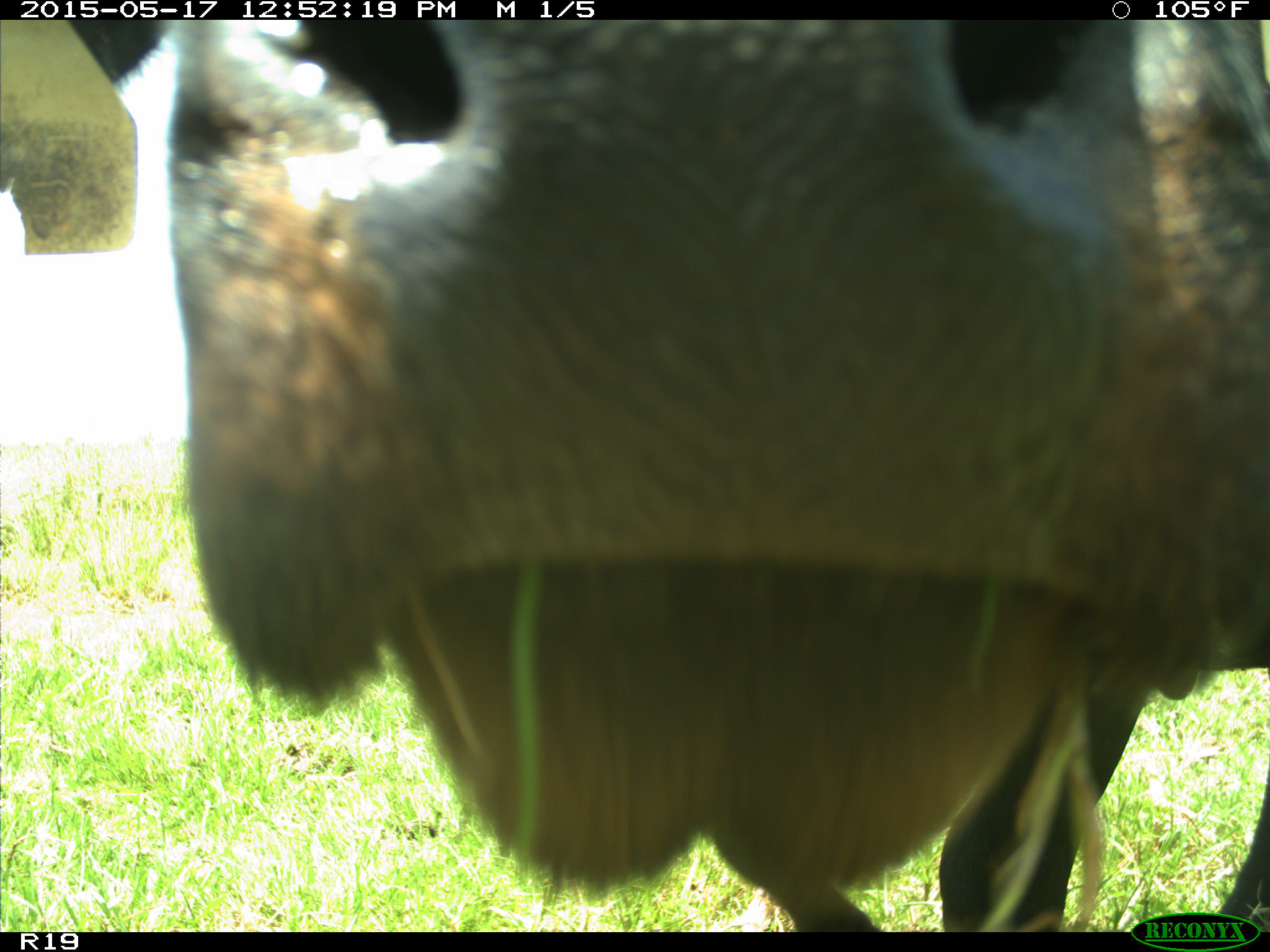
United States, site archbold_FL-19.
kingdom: Animalia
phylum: Chordata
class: Mammalia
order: Artiodactyla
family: Bovidae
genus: Bos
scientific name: Bos taurus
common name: domestic cow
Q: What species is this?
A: Bos taurus (domestic cow).